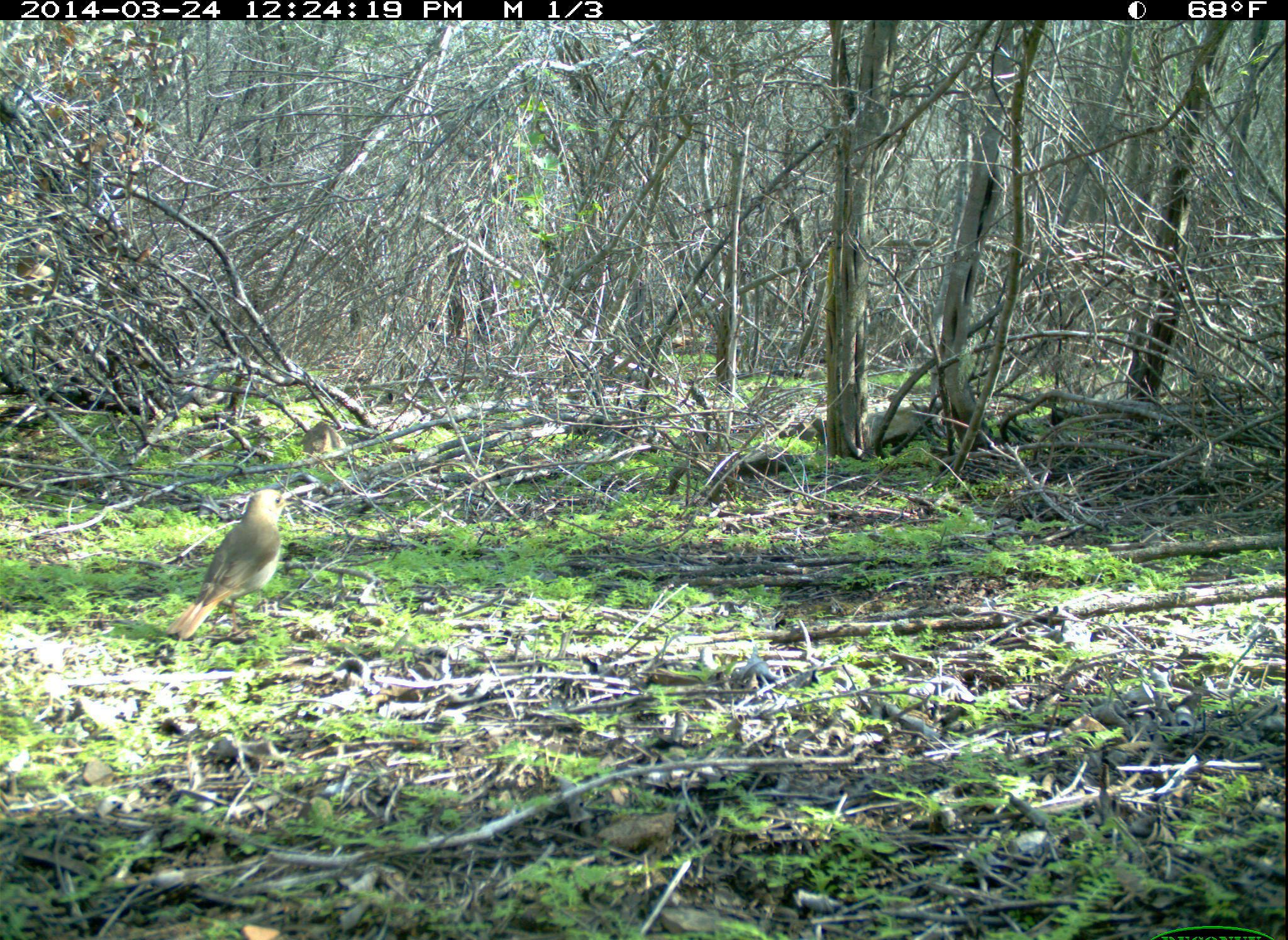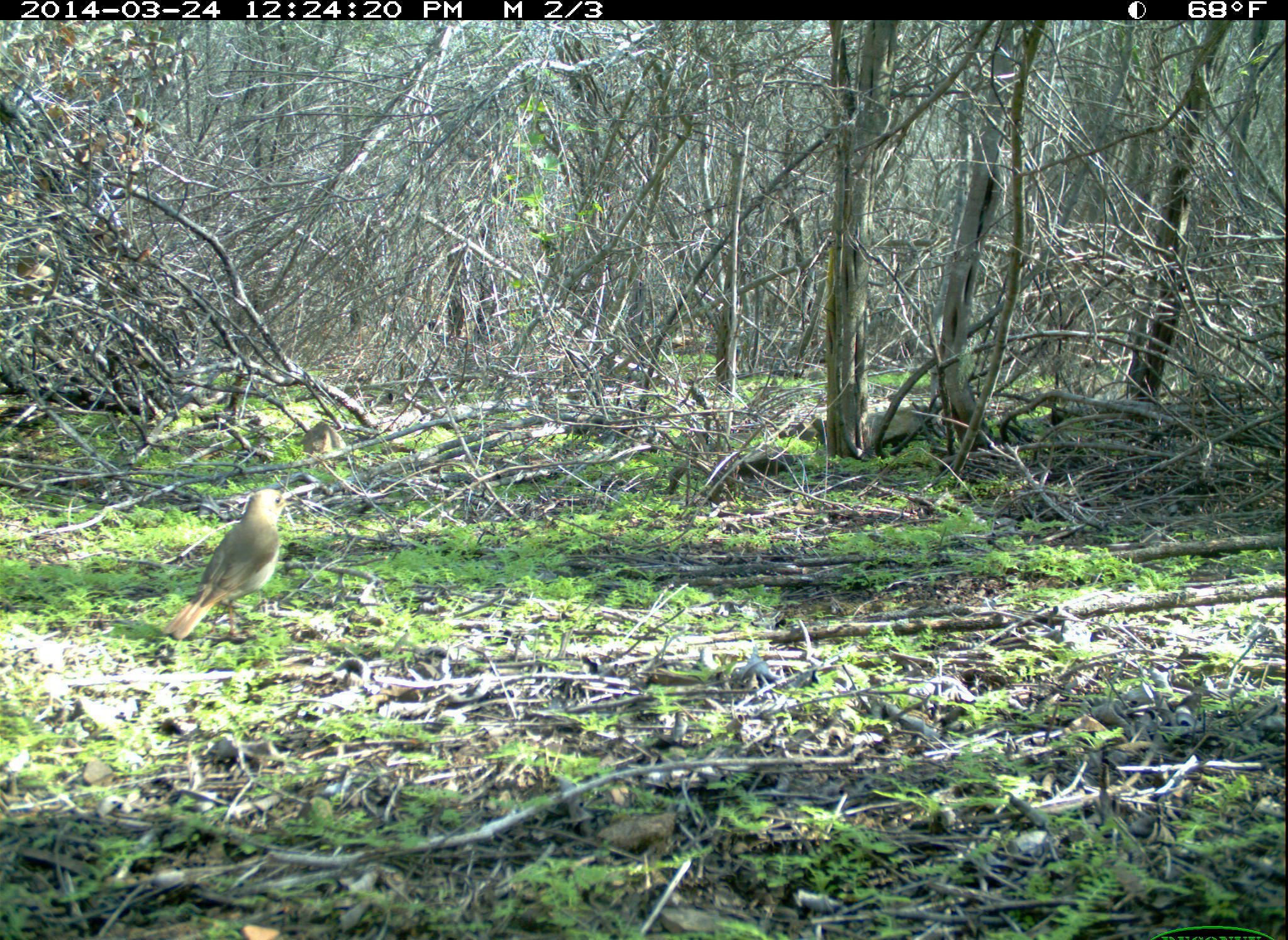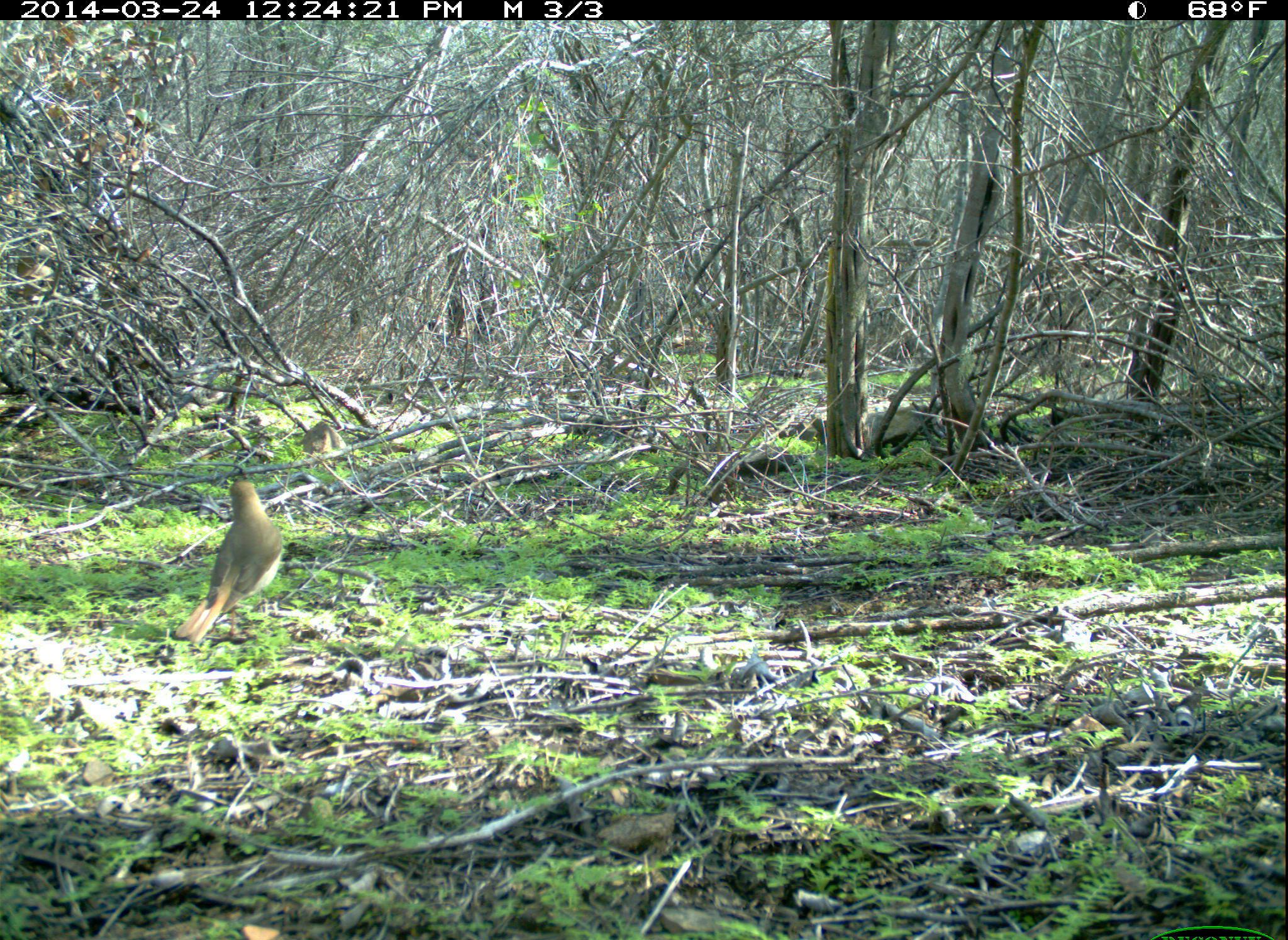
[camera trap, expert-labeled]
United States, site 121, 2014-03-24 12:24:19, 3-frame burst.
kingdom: Animalia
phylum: Chordata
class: Aves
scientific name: Aves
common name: bird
Bird (Aves).